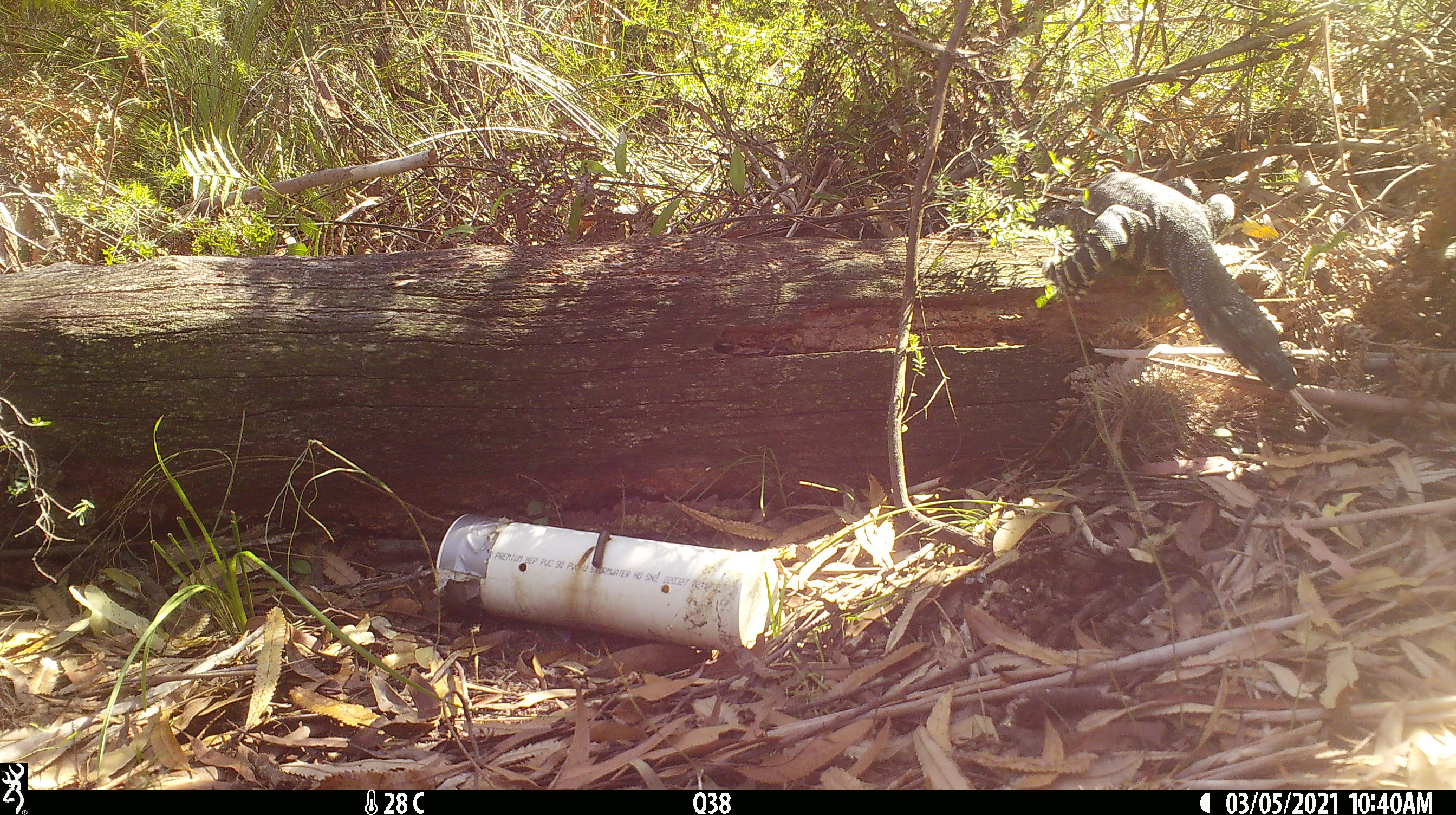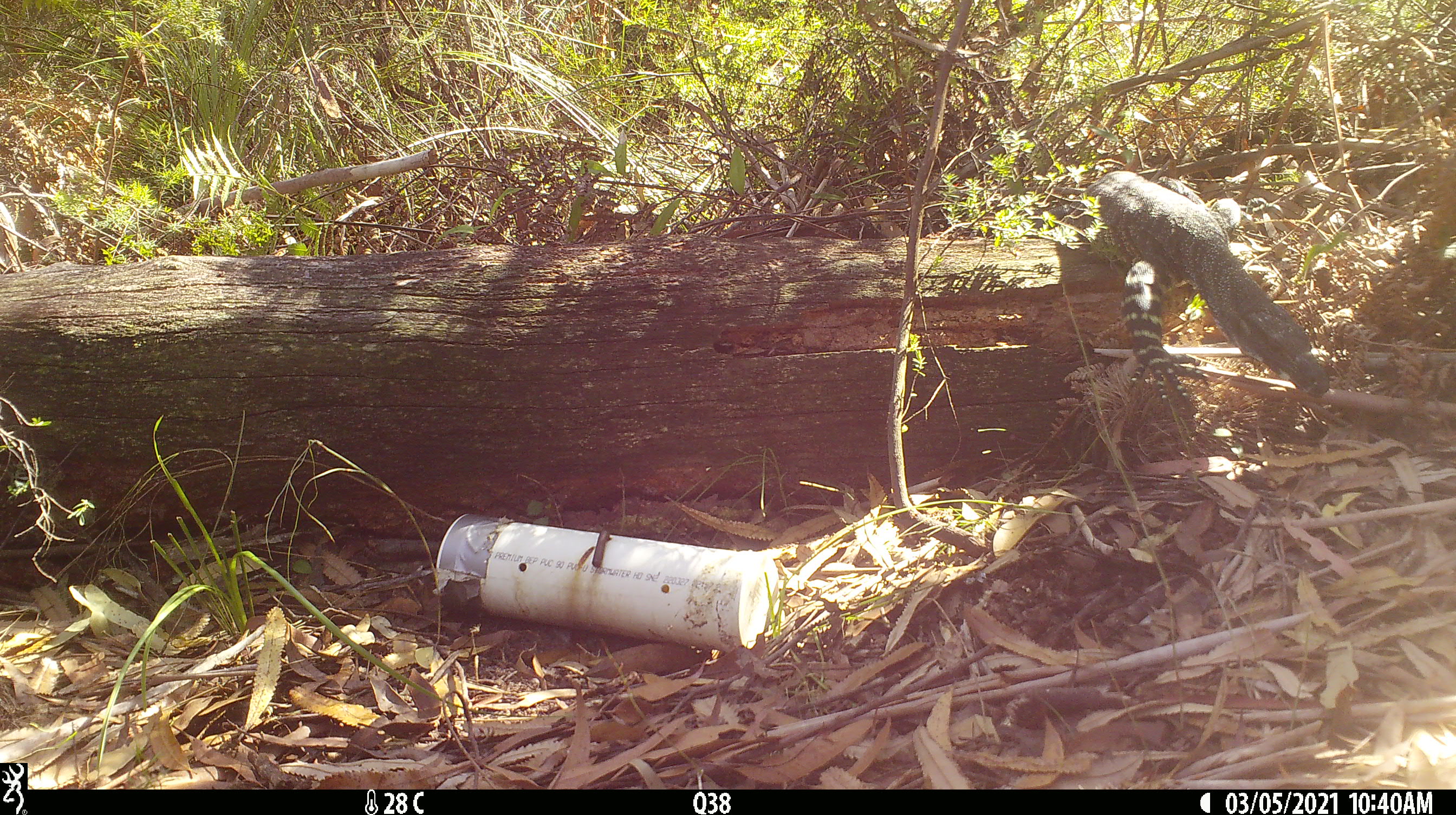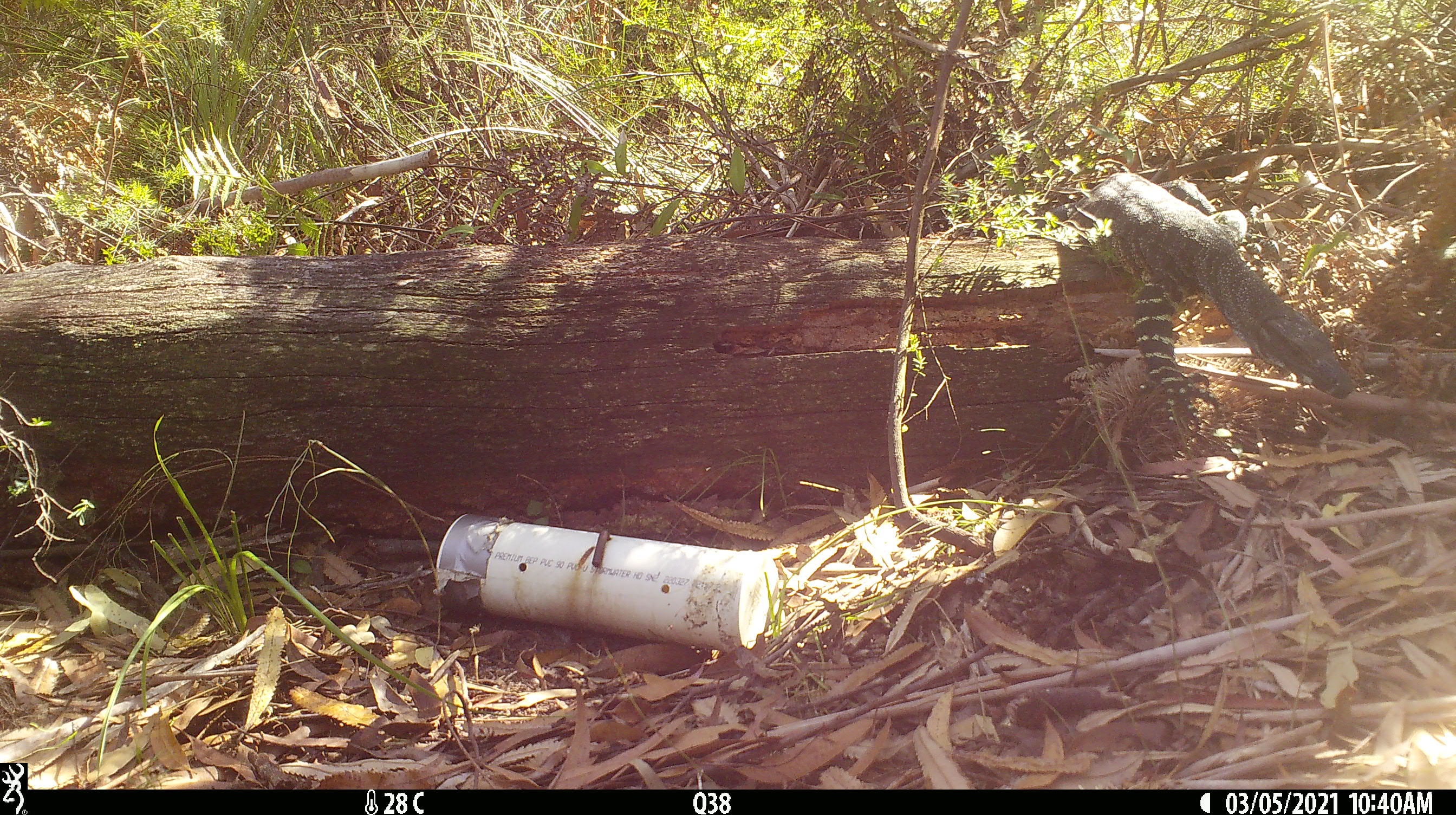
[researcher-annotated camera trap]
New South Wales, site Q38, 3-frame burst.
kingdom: Animalia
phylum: Chordata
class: Reptilia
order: Squamata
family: Varanidae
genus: Varanus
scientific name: Varanus varius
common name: lace monitor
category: goanna